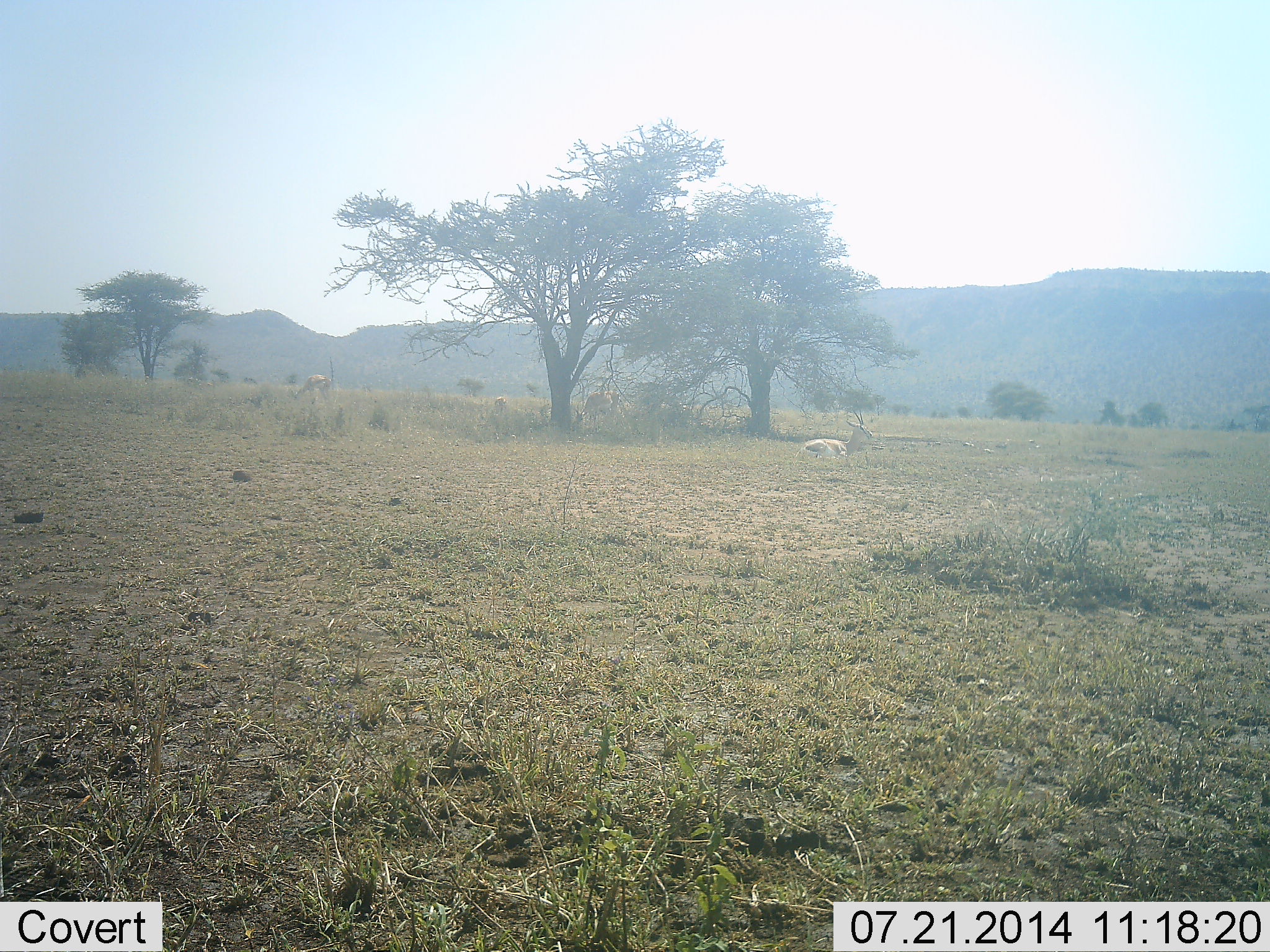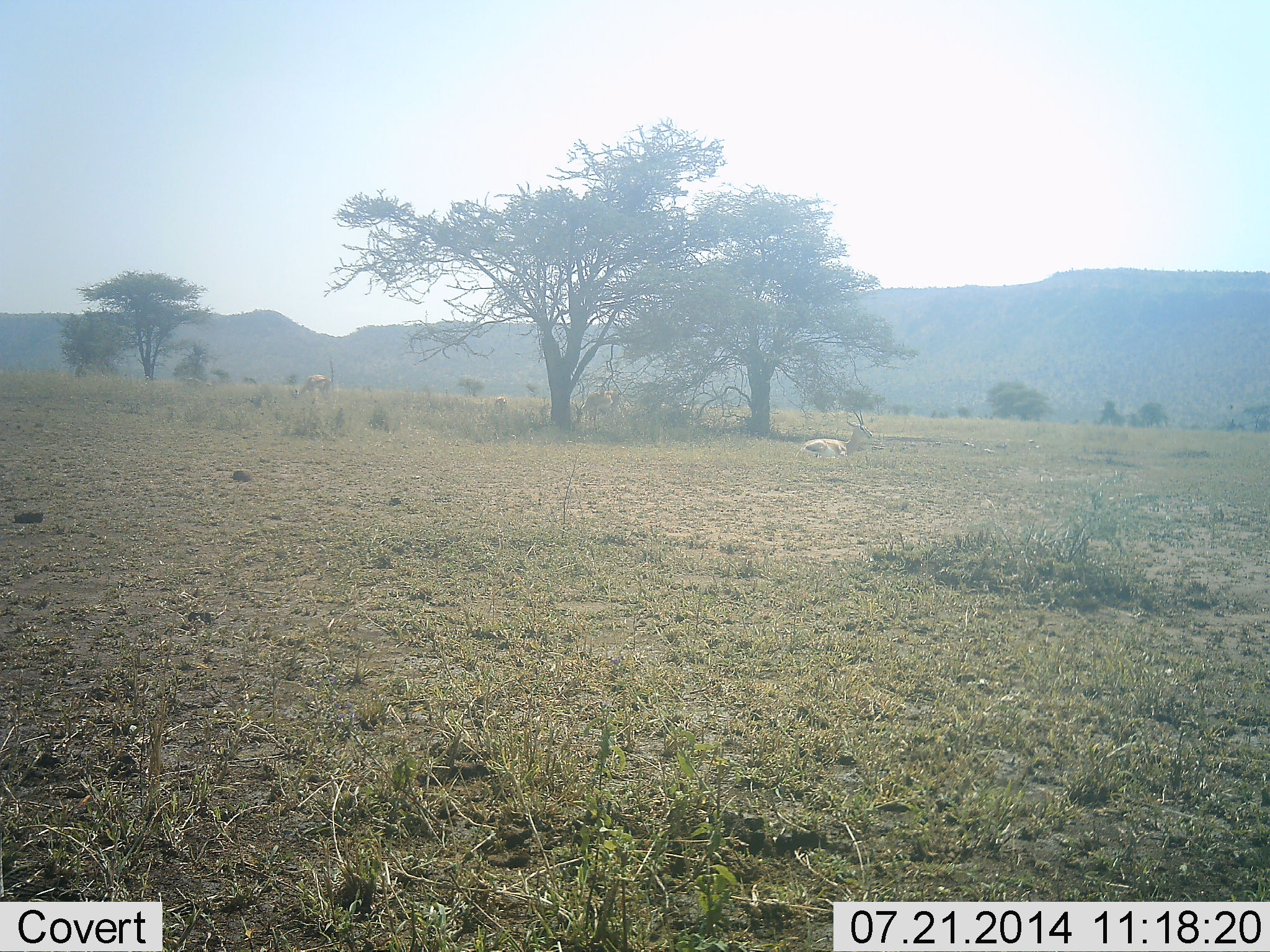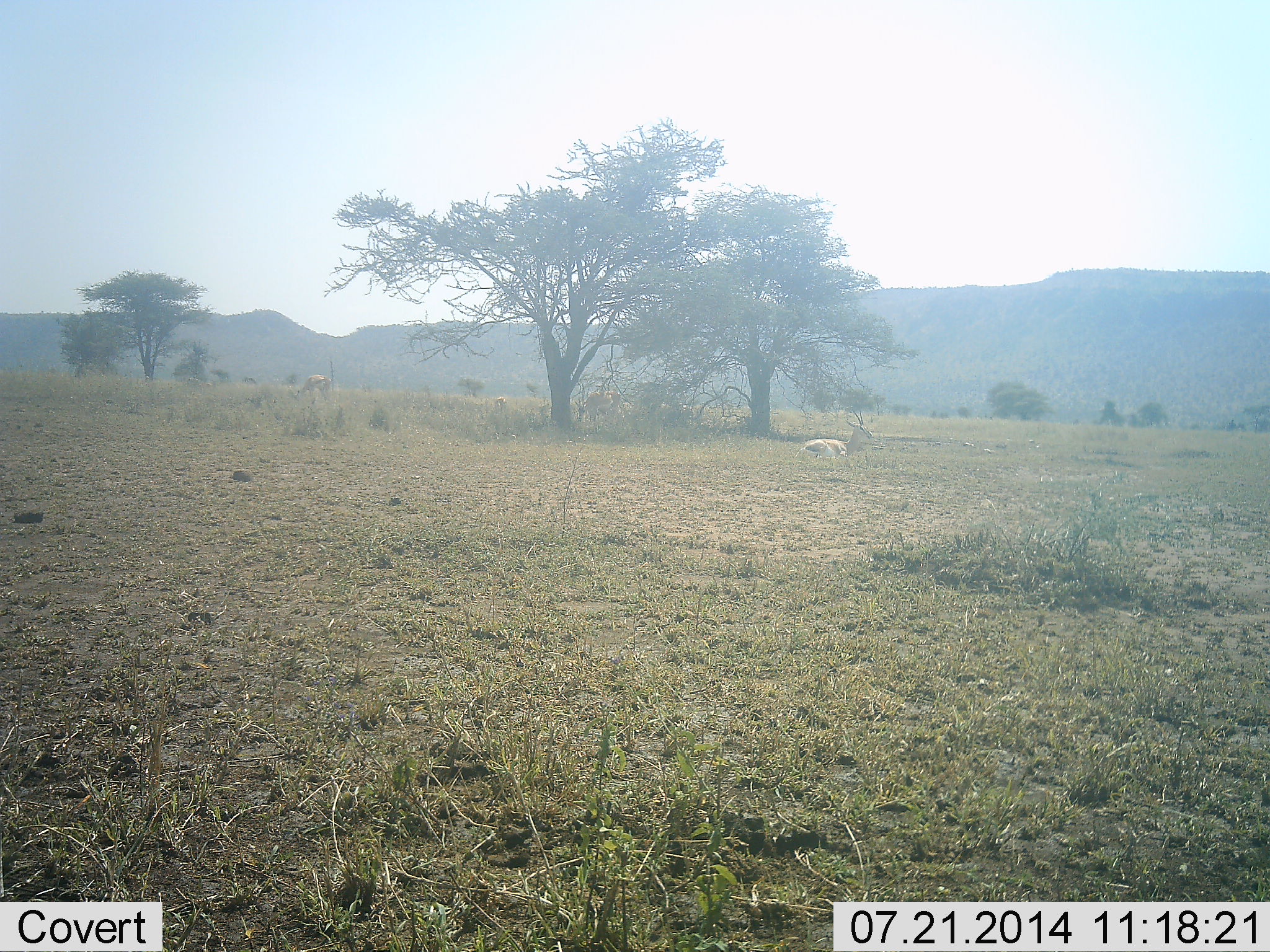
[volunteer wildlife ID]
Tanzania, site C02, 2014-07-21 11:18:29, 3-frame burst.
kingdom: Animalia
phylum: Chordata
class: Mammalia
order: Artiodactyla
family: Bovidae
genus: Nanger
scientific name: Nanger granti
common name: grant's gazelle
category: gazellegrants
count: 3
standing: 10%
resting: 100%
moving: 0%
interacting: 0%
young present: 0%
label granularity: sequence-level